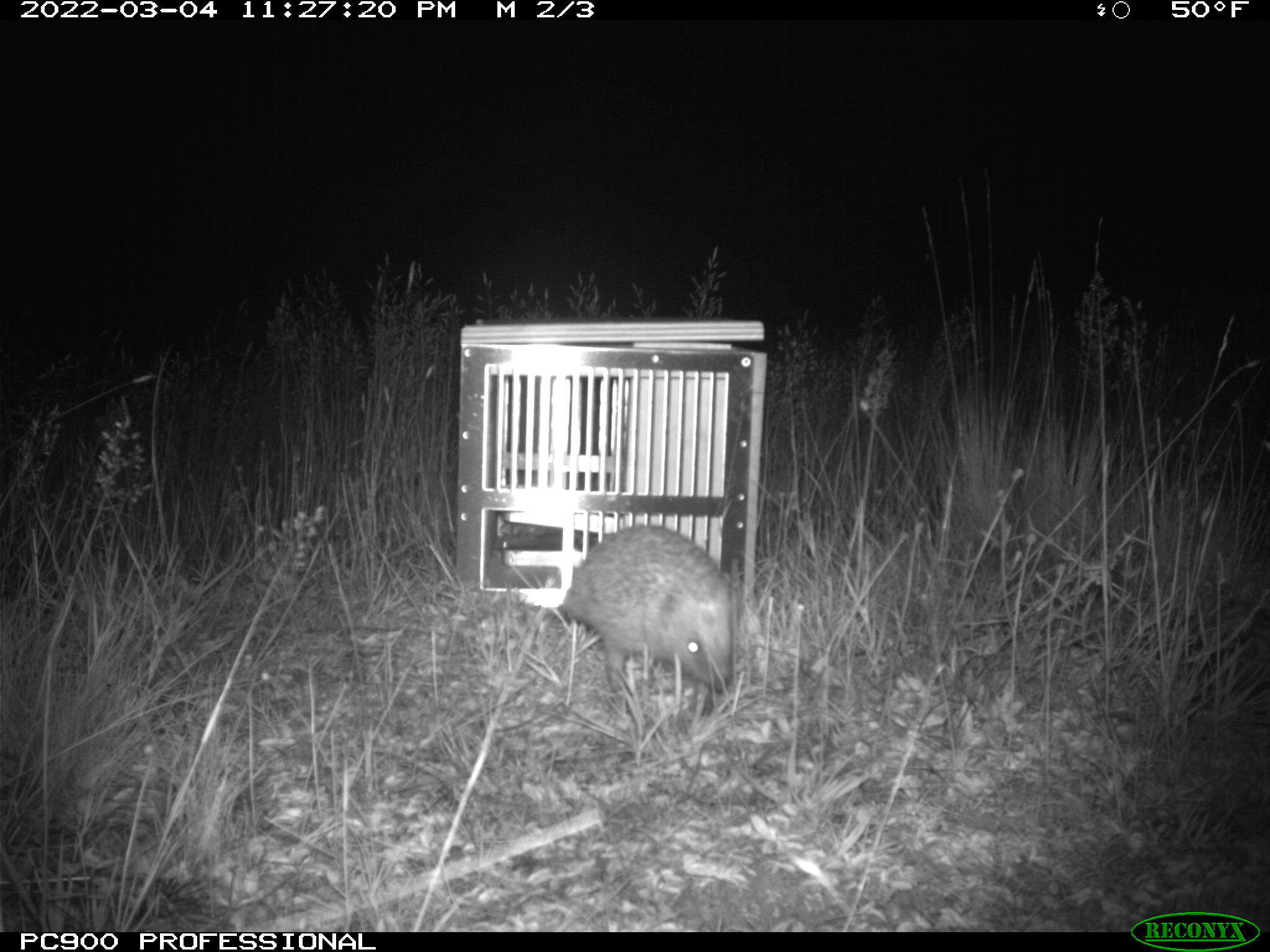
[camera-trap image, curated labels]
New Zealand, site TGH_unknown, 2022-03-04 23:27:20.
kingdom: Animalia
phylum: Chordata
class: Mammalia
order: Eulipotyphla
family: Erinaceidae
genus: Erinaceus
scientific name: Erinaceus europaeus europaeus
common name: european hedgehog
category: hedgehog